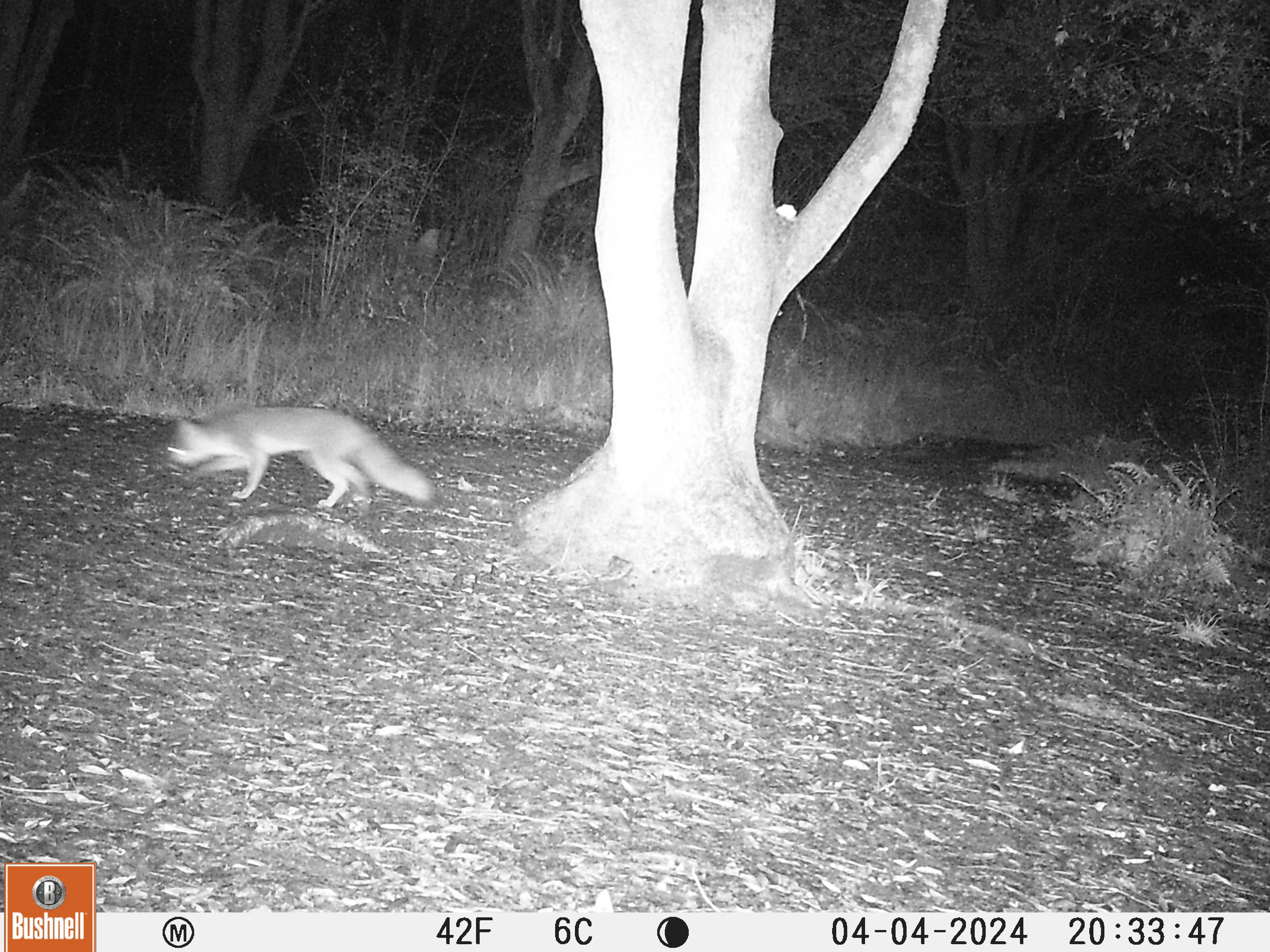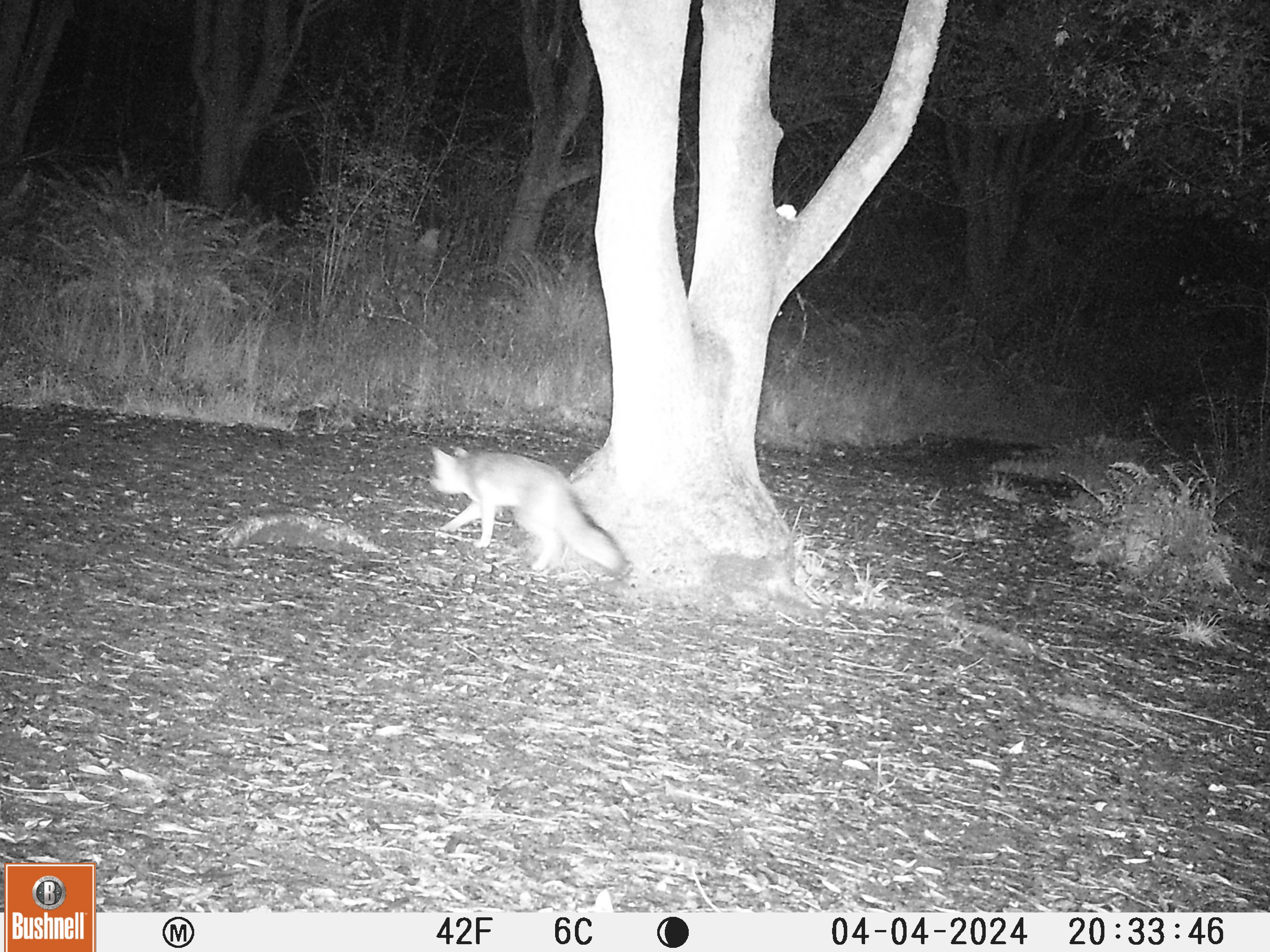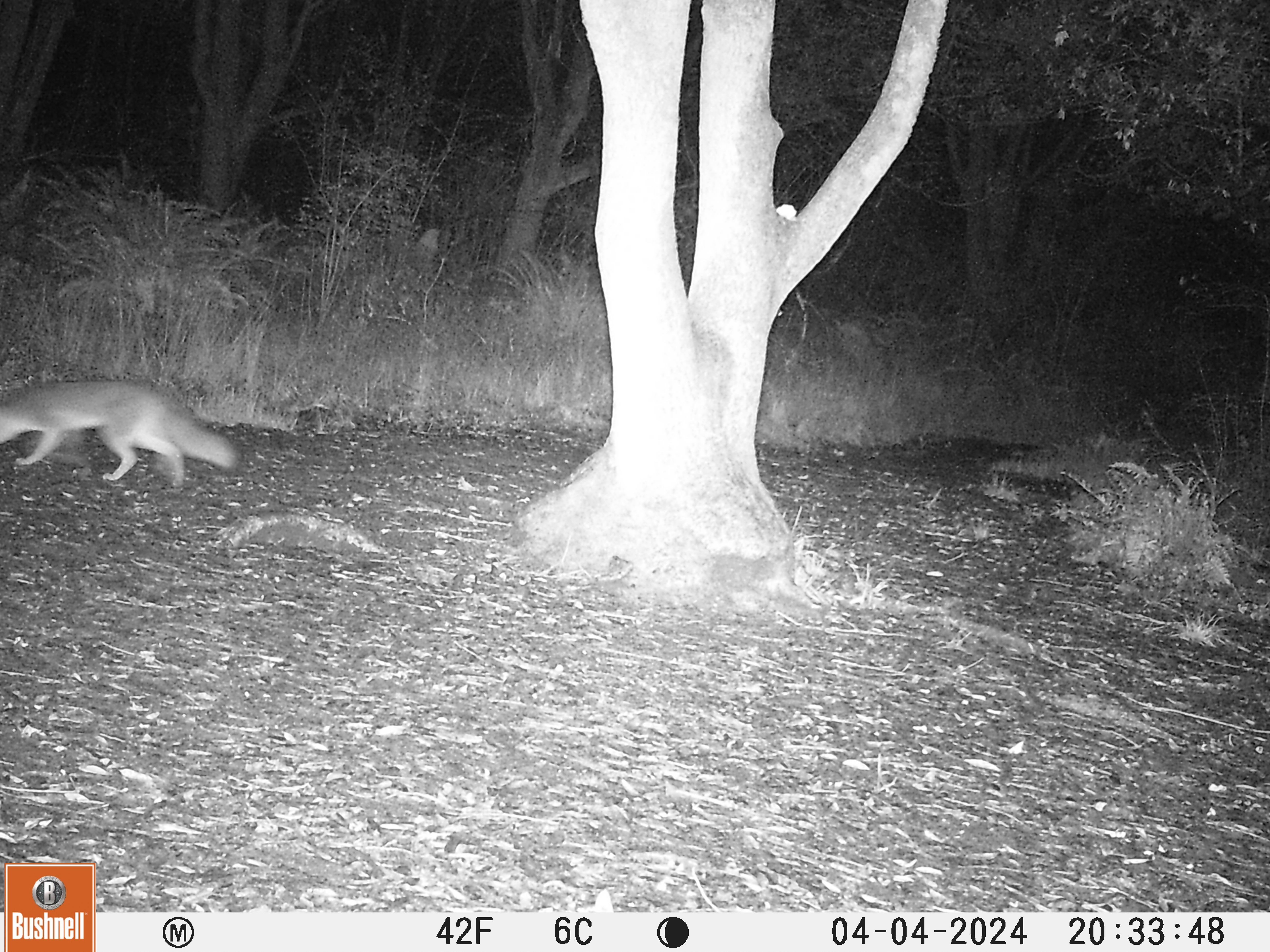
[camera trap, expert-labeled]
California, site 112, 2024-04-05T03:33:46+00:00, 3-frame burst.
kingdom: Animalia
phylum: Chordata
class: Mammalia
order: Carnivora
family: Canidae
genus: Urocyon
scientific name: Urocyon cinereoargenteus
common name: gray fox